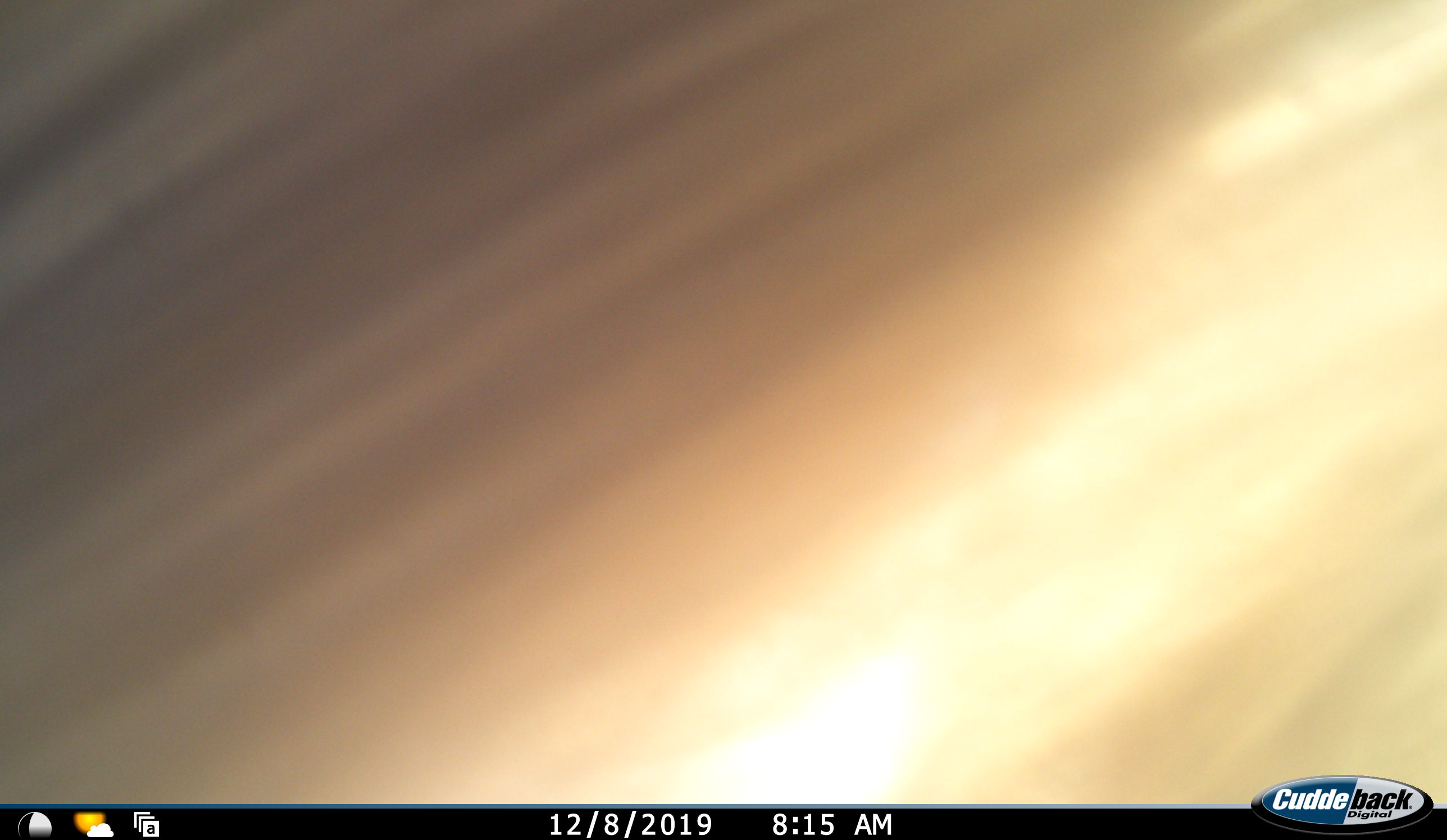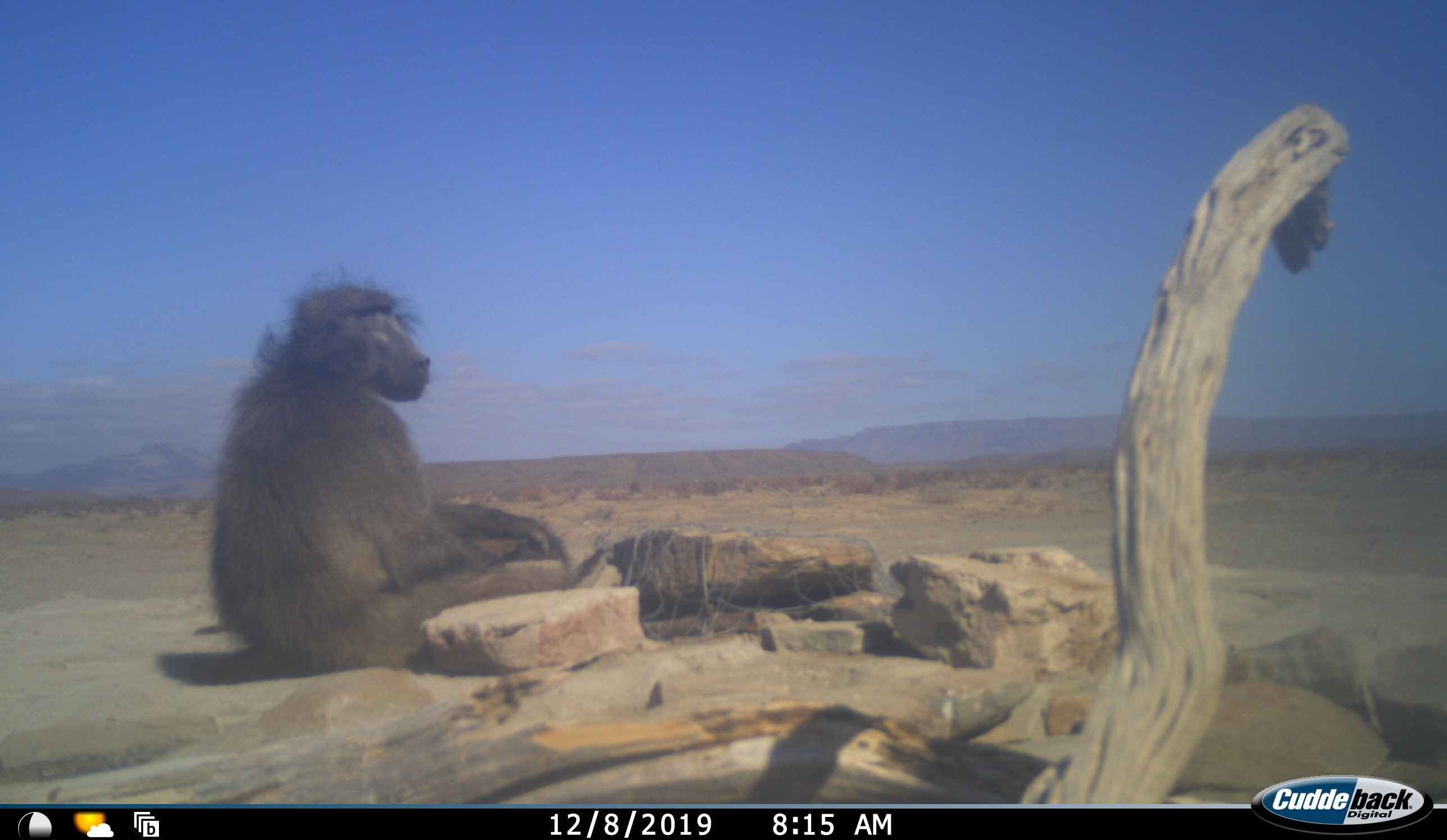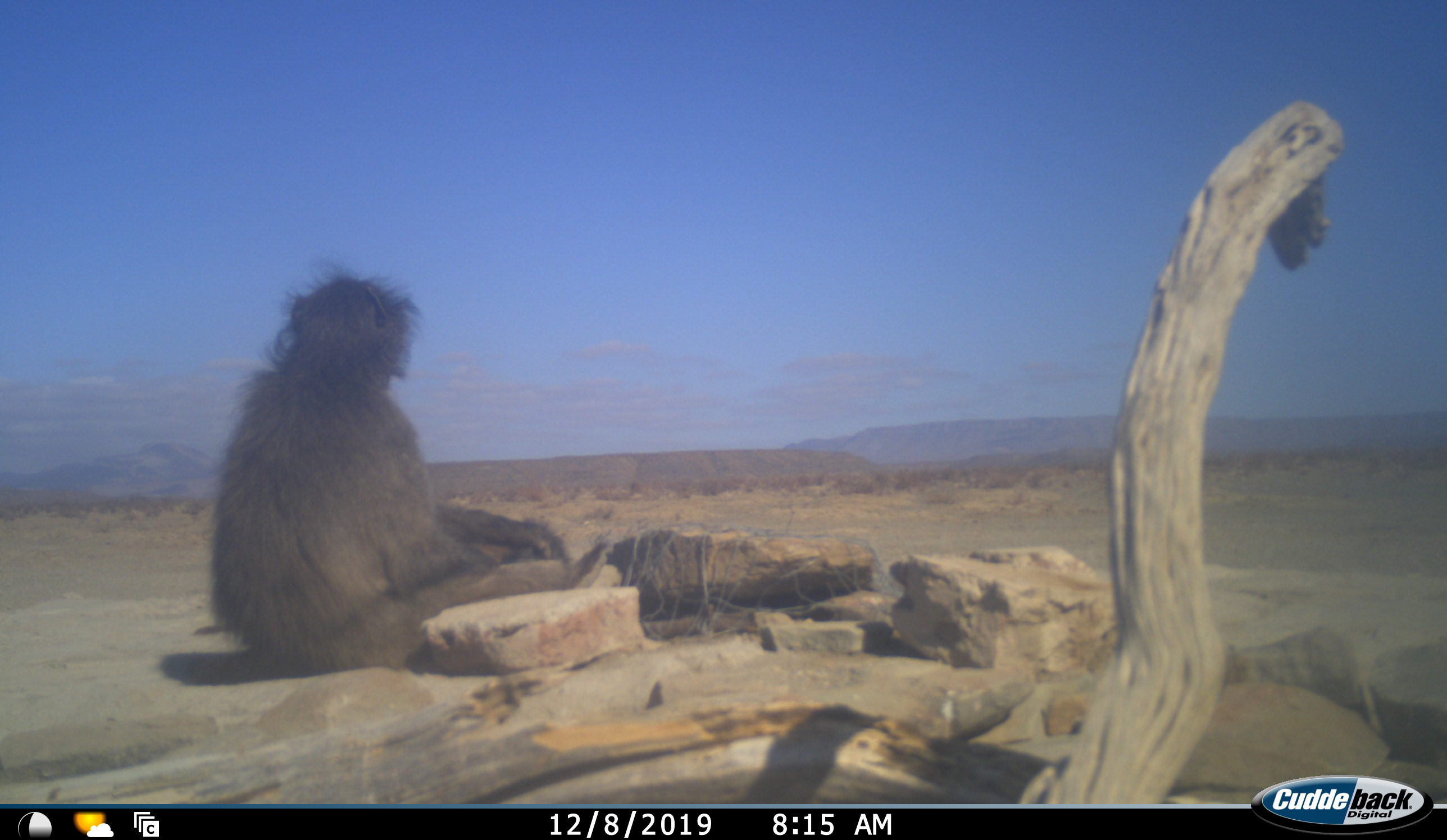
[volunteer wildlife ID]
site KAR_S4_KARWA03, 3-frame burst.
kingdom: Animalia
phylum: Chordata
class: Mammalia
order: Primates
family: Cercopithecidae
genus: Papio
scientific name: Papio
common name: baboon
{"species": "baboon (Papio)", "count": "1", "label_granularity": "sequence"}